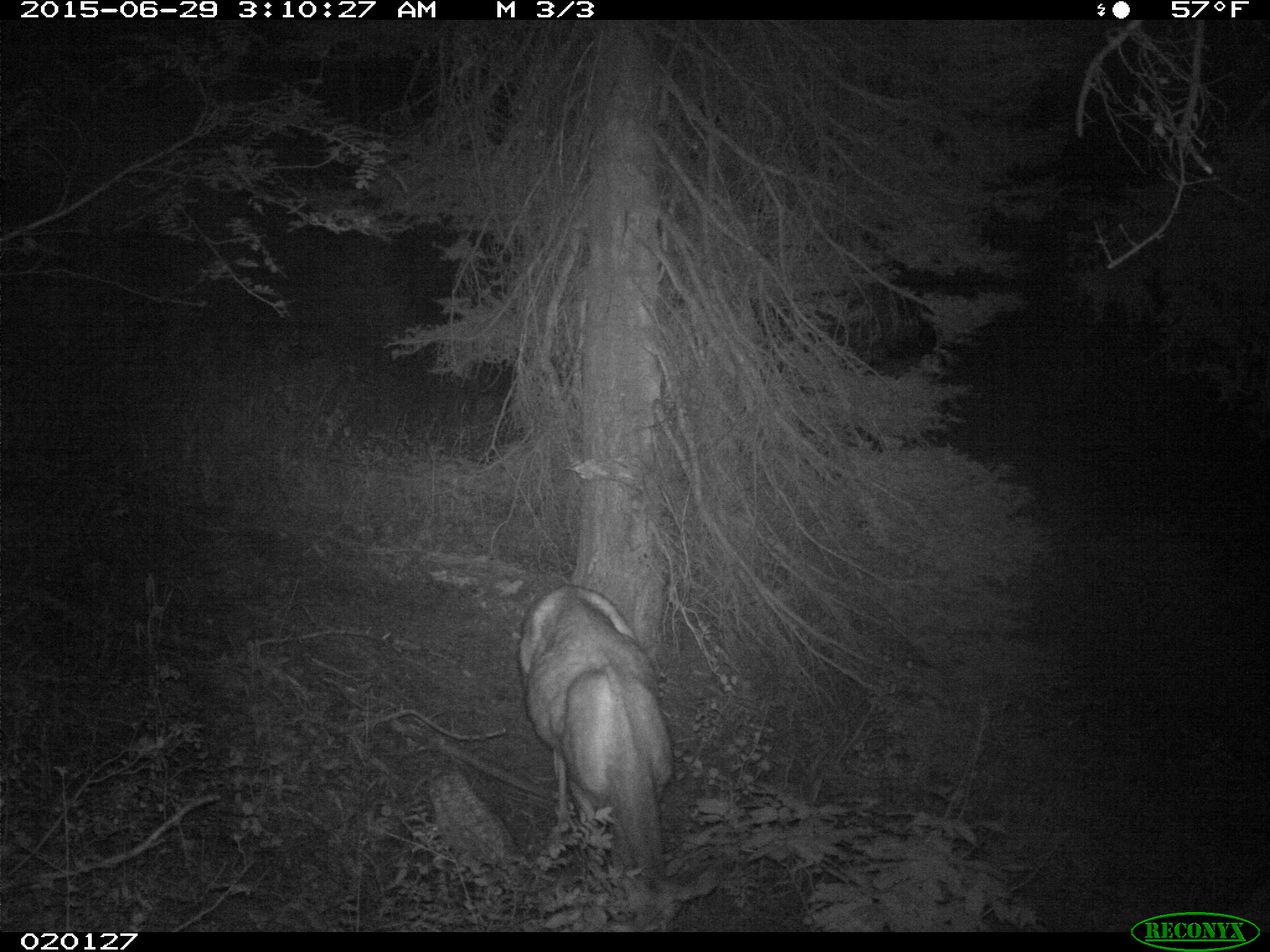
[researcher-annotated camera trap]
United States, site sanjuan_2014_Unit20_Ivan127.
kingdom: Animalia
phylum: Chordata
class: Mammalia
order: Artiodactyla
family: Cervidae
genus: Odocoileus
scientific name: Odocoileus hemionus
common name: mule deer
Odocoileus hemionus (mule deer).